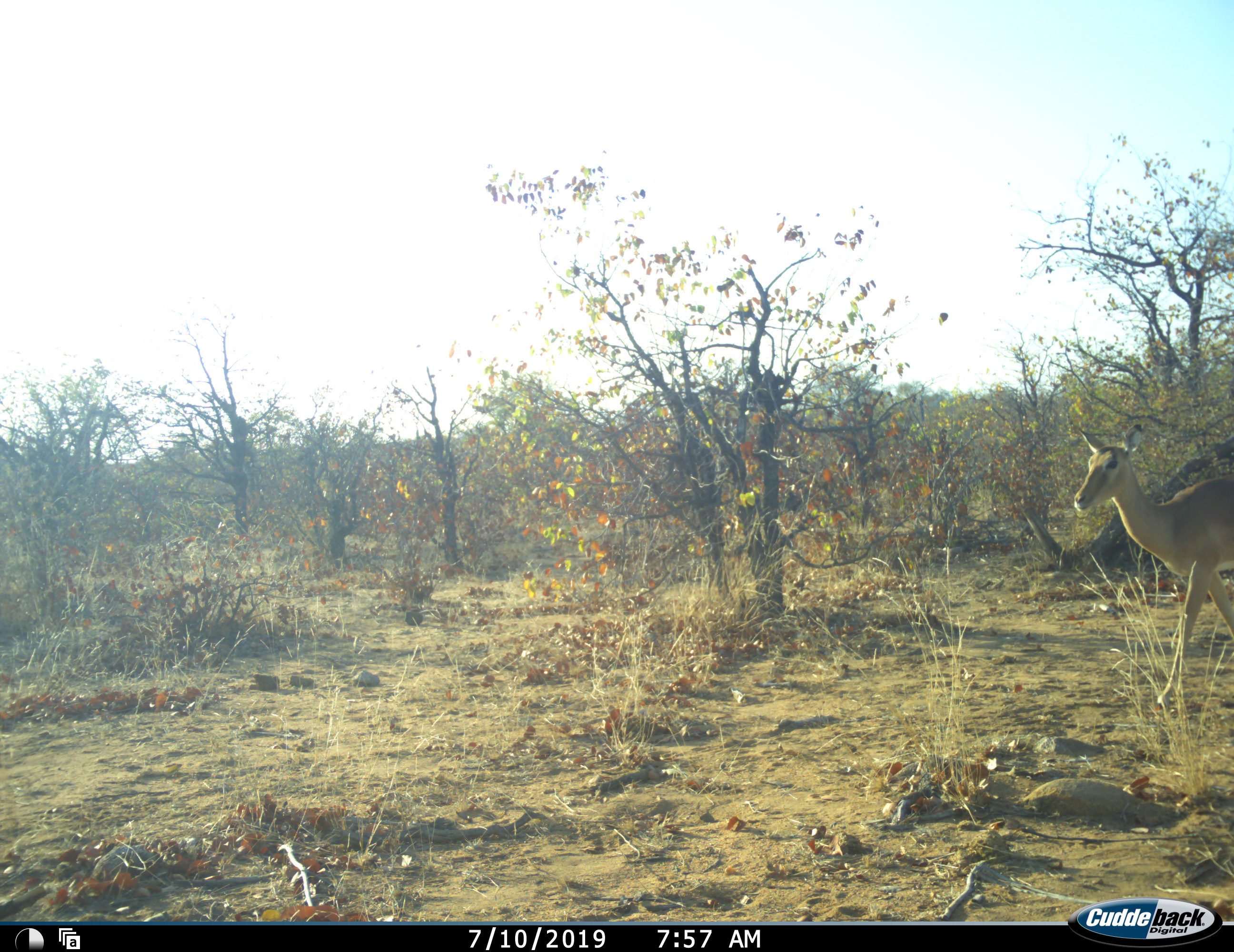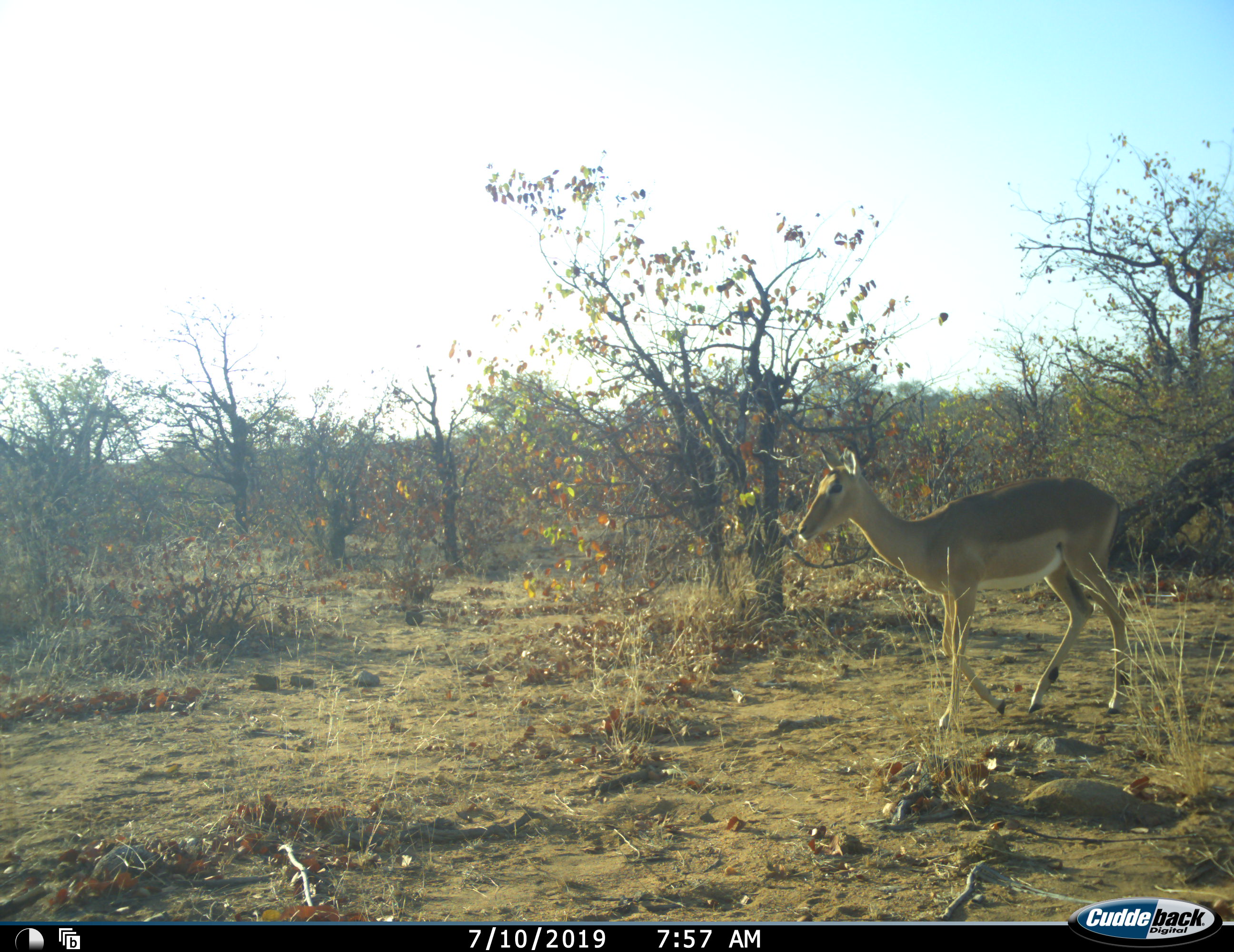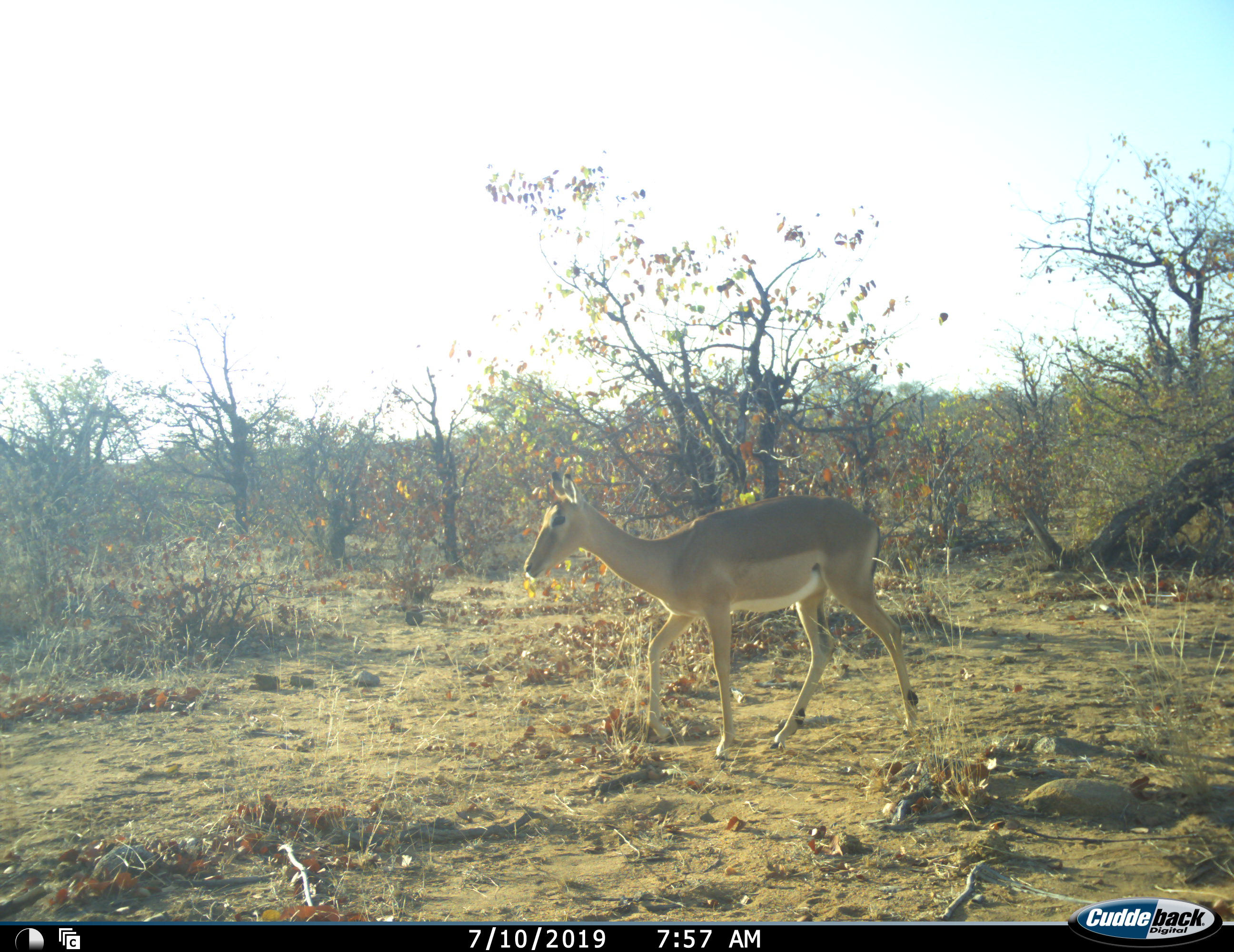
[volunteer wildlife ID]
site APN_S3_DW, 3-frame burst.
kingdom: Animalia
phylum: Chordata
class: Mammalia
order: Artiodactyla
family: Bovidae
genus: Aepyceros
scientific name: Aepyceros melampus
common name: impala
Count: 1.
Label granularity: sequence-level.